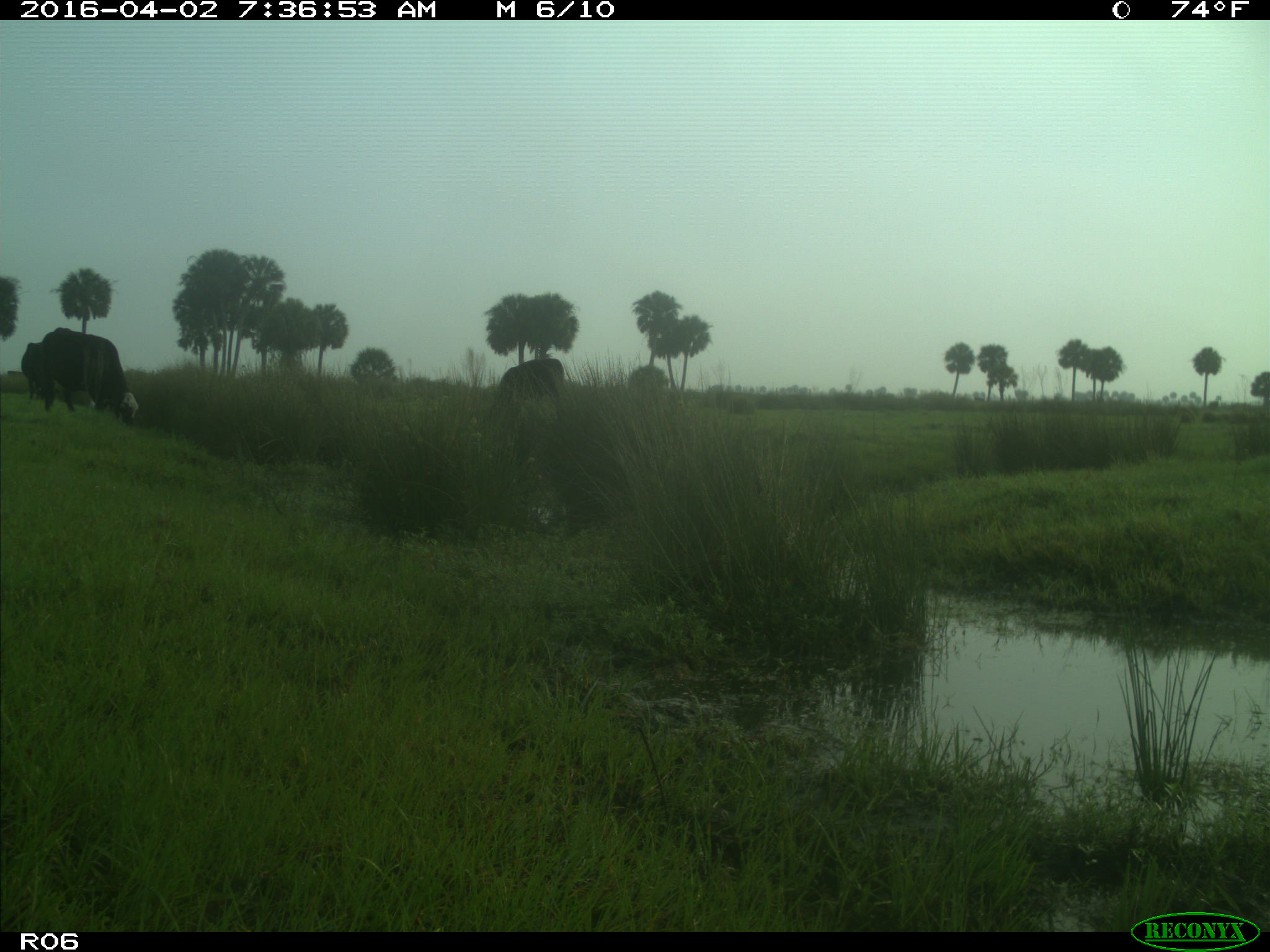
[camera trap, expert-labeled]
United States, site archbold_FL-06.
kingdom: Animalia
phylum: Chordata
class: Mammalia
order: Artiodactyla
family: Bovidae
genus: Bos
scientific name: Bos taurus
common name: domestic cow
Bos taurus (domestic cow).